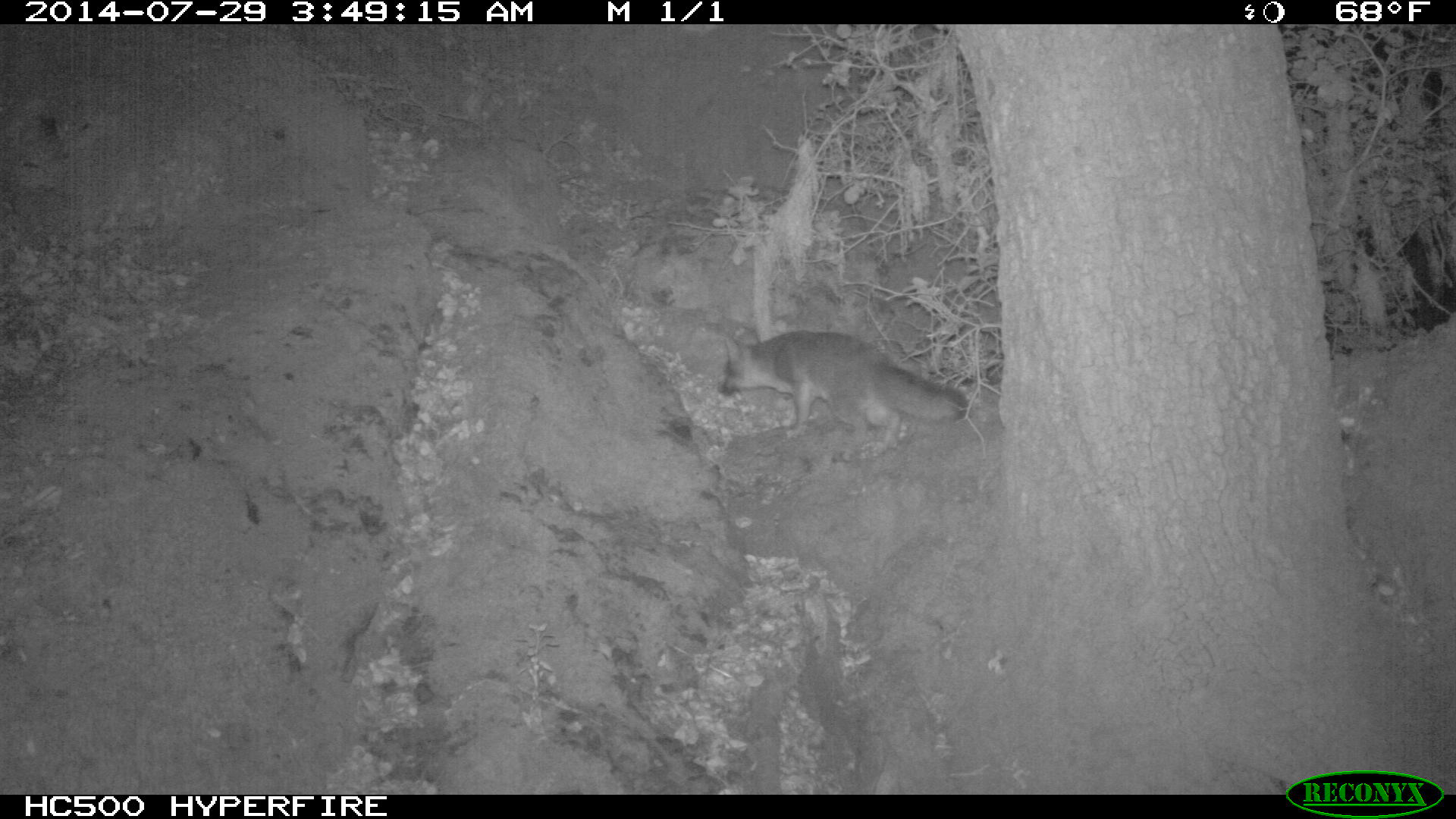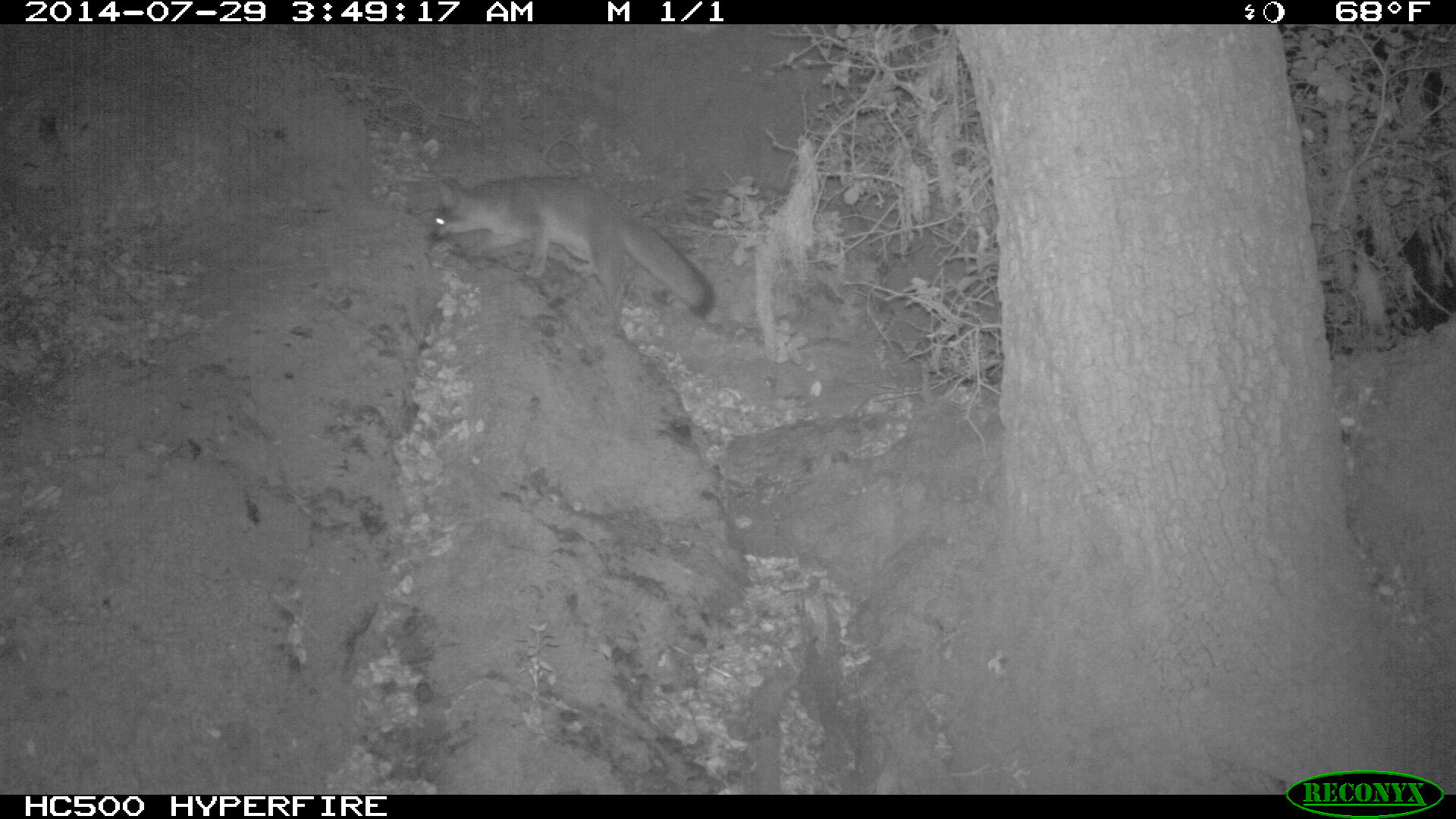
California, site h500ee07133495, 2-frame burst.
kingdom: Animalia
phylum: Chordata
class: Mammalia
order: Carnivora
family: Canidae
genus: Urocyon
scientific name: Urocyon littoralis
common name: island fox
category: fox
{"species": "fox (island fox) (Urocyon littoralis)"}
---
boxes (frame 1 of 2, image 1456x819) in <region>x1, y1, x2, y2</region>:
fox: <region>718, 330, 969, 455</region>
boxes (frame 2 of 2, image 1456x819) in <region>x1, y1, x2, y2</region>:
fox: <region>431, 174, 715, 335</region>